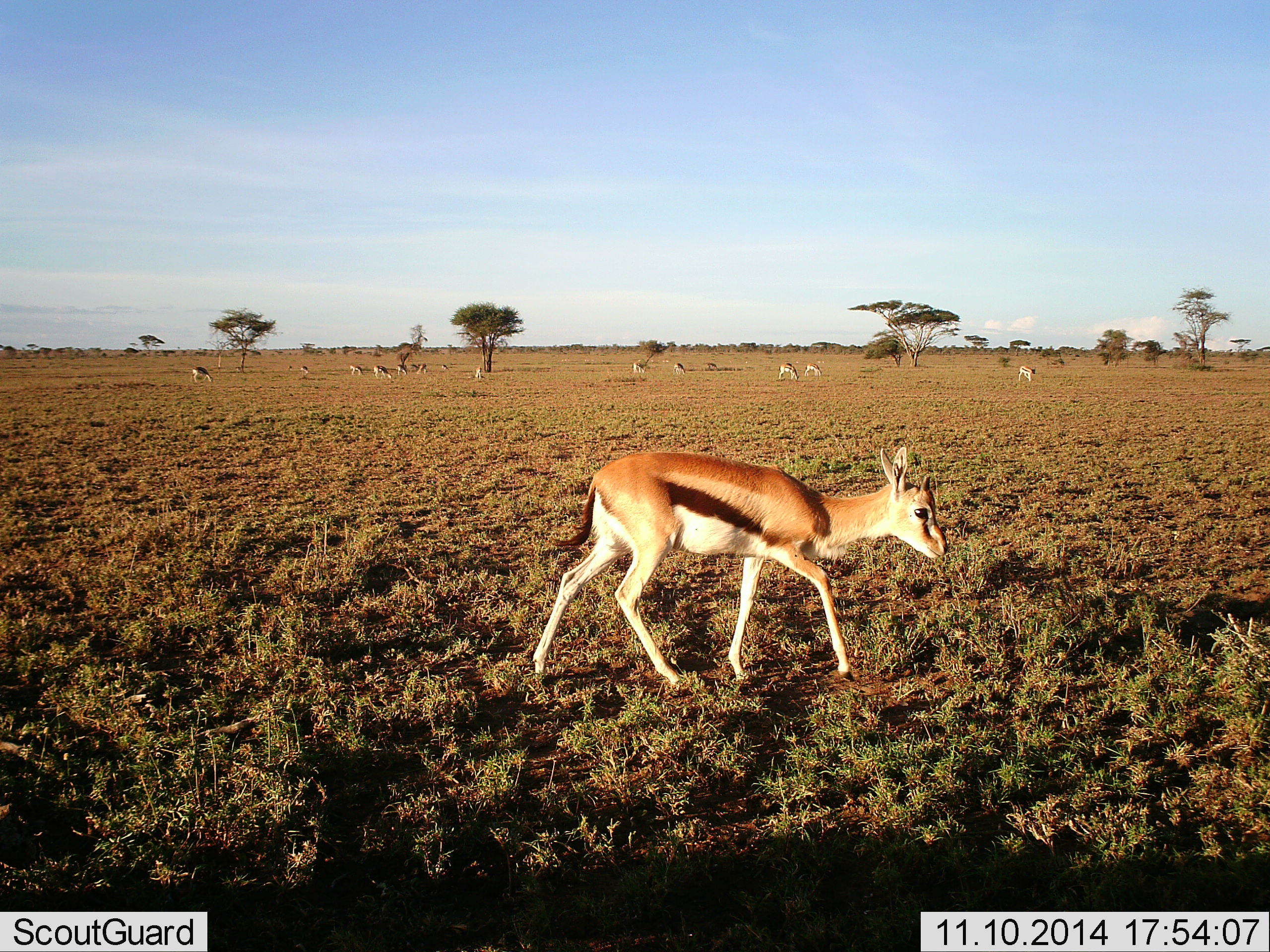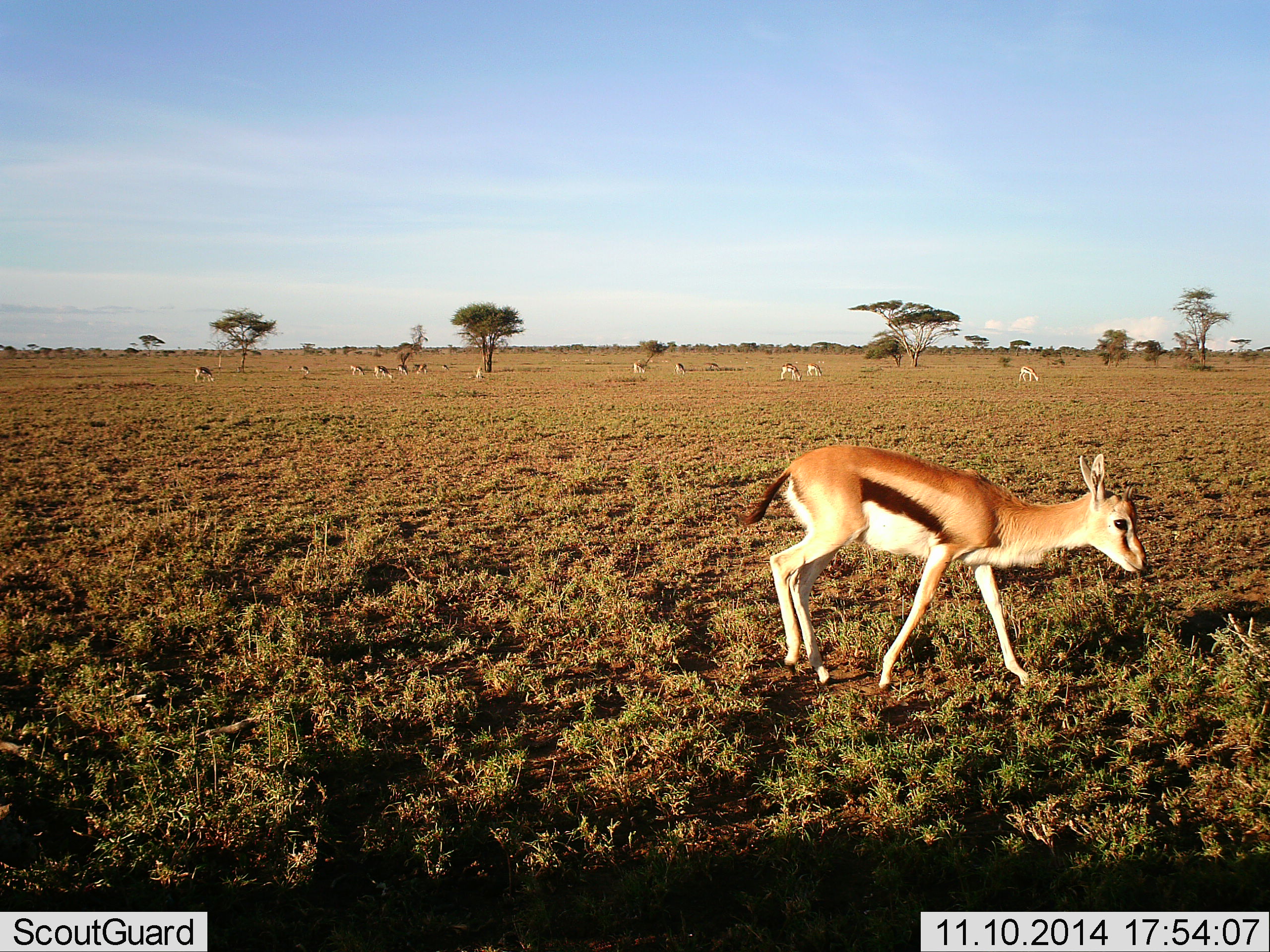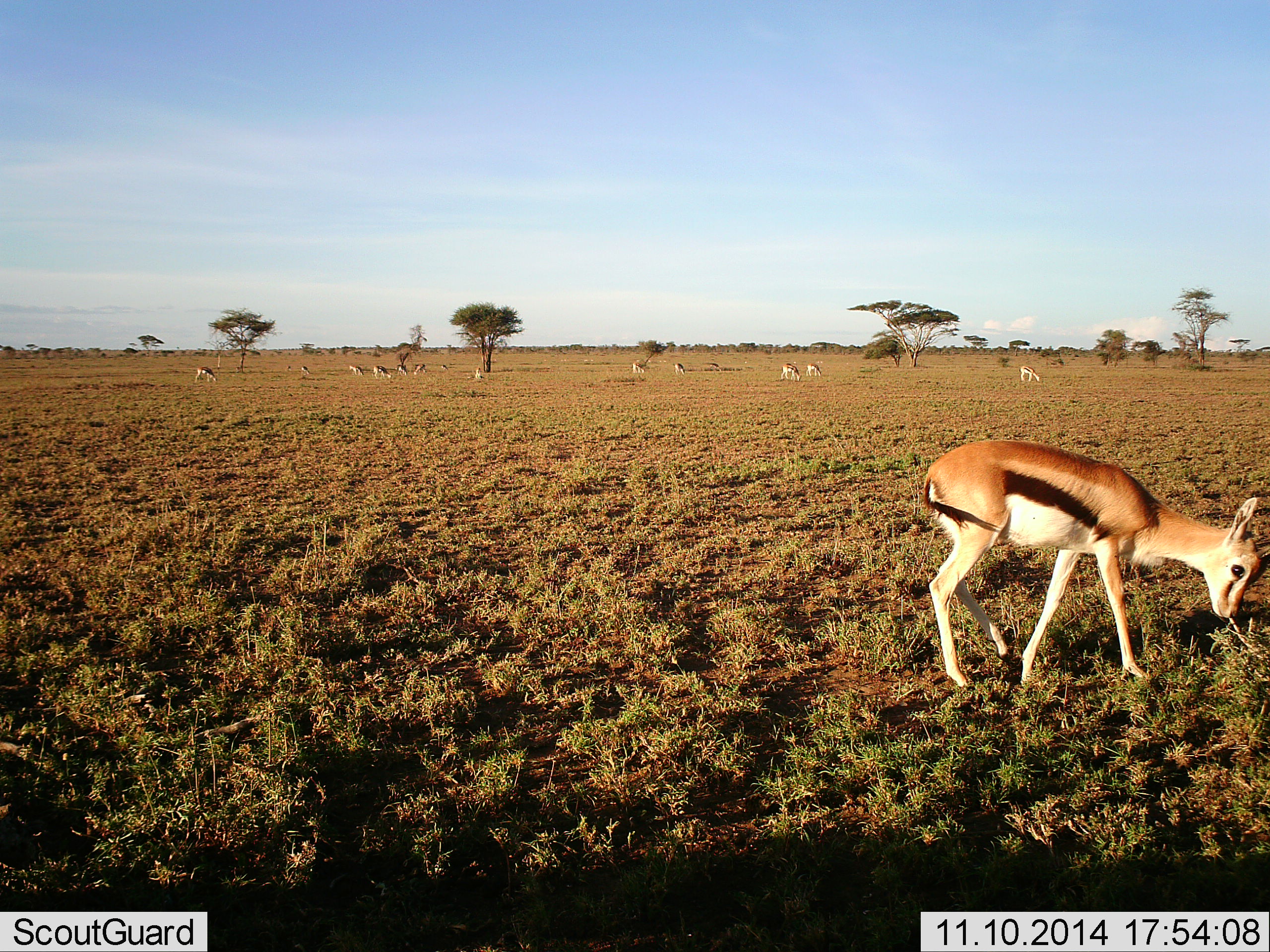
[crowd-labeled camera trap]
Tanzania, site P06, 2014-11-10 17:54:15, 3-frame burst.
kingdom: Animalia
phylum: Chordata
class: Mammalia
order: Artiodactyla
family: Bovidae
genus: Eudorcas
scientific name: Eudorcas thomsonii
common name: thomson's gazelle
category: gazellethomsons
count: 11-50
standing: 60%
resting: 0%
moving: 100%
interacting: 0%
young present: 0%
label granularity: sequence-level